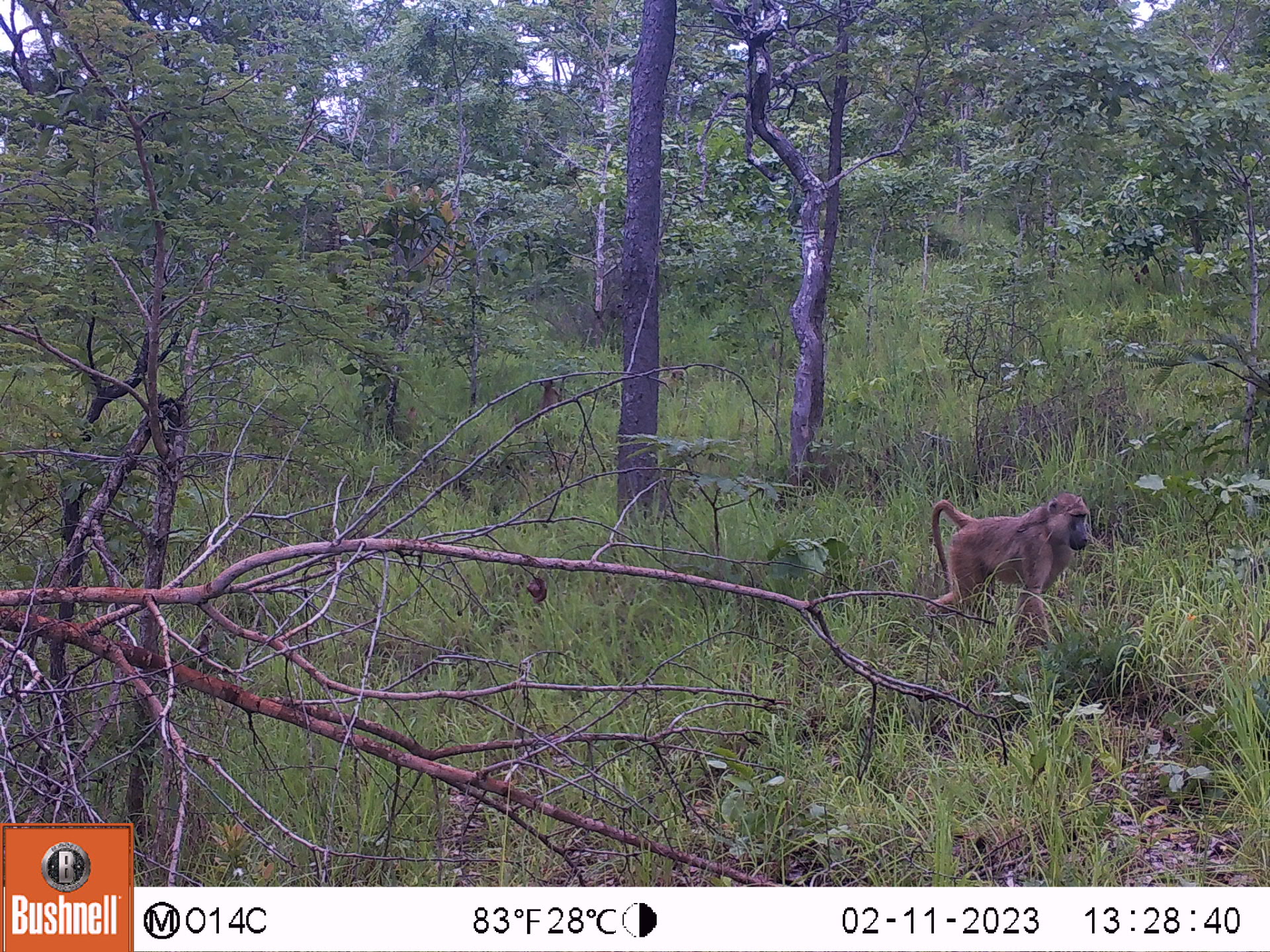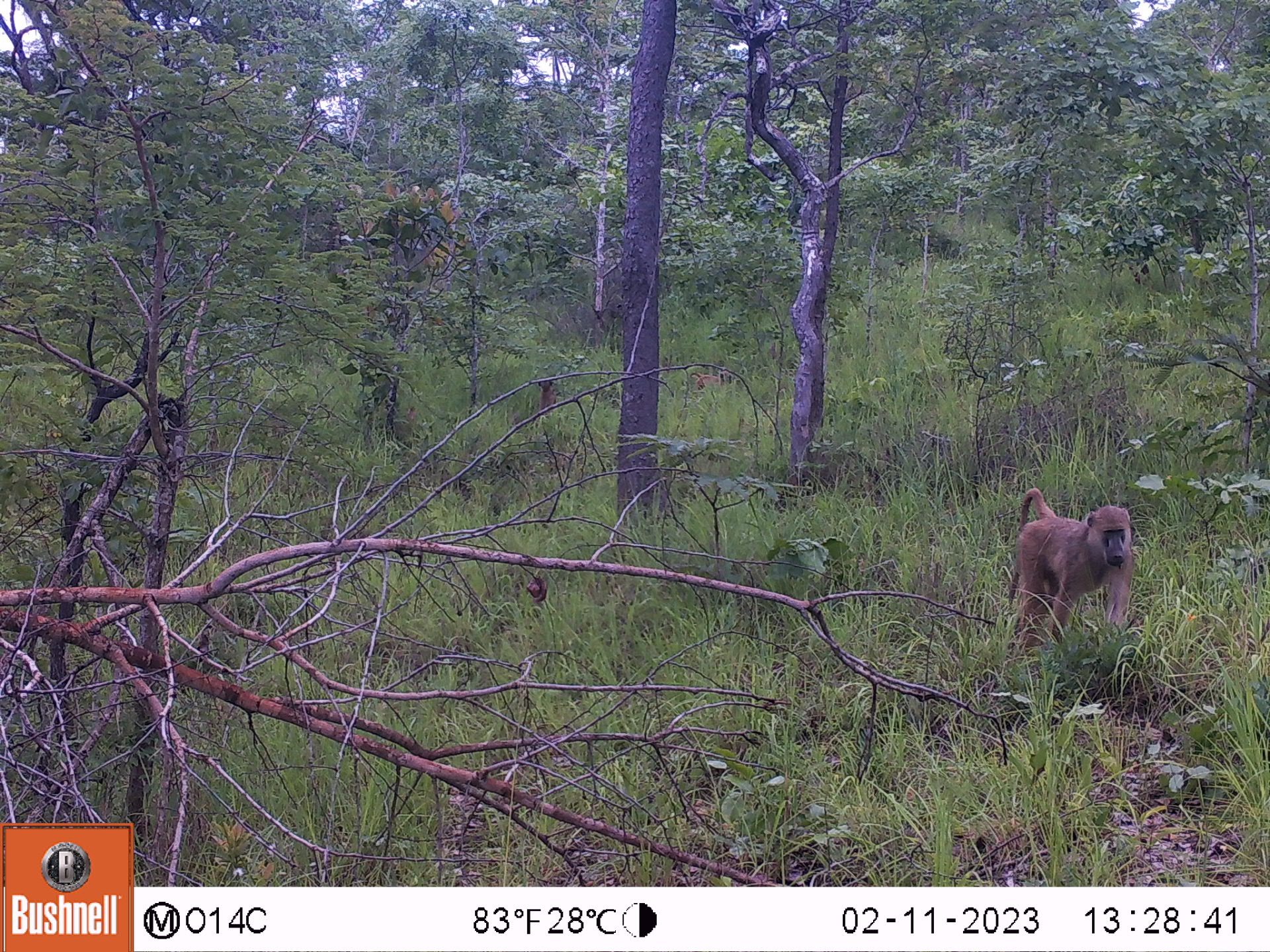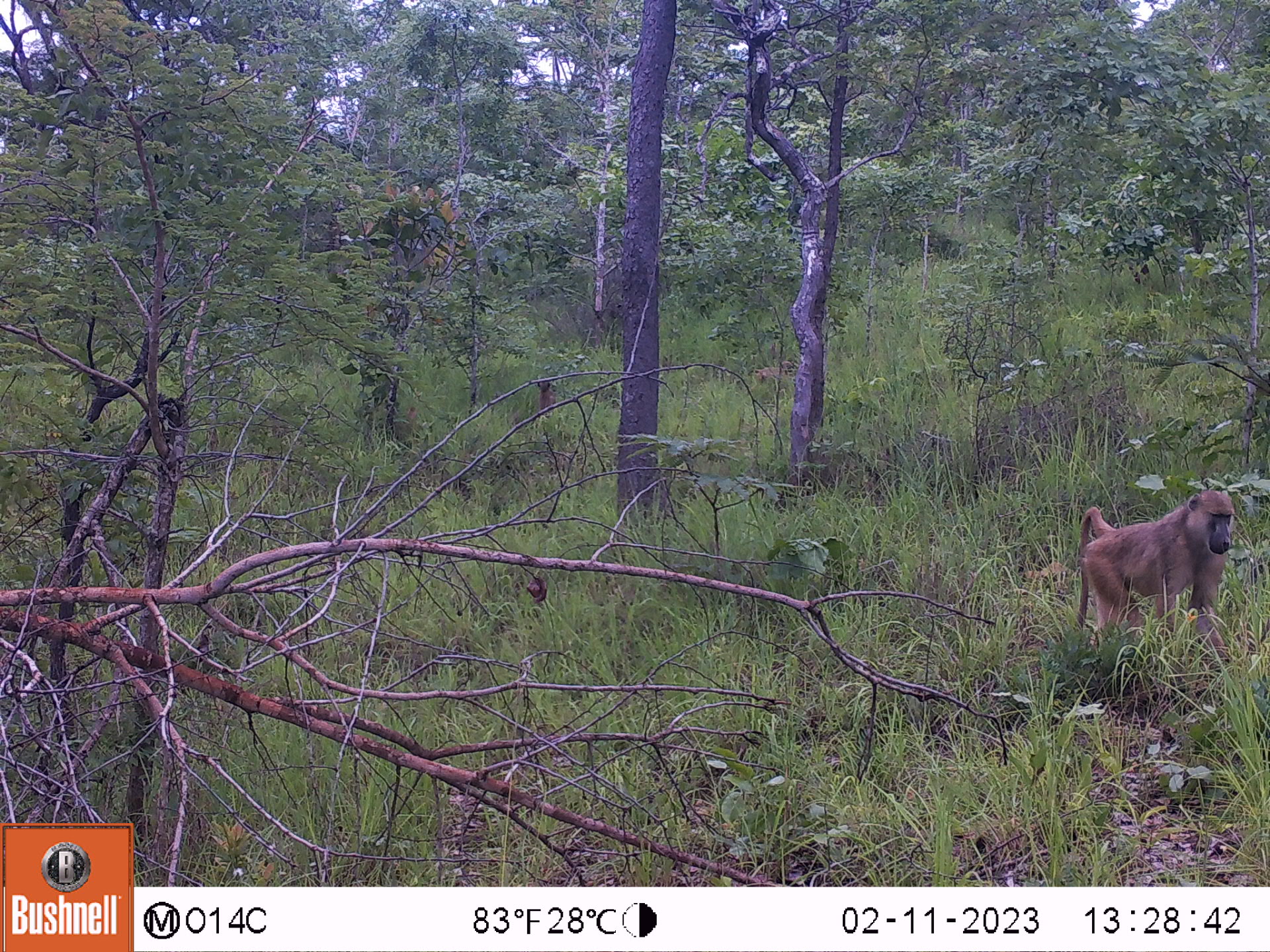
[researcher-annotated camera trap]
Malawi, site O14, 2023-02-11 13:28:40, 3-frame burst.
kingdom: Animalia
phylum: Chordata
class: Mammalia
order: Primates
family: Cercopithecidae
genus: Papio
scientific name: Papio cynocephalus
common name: yellow baboon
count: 1